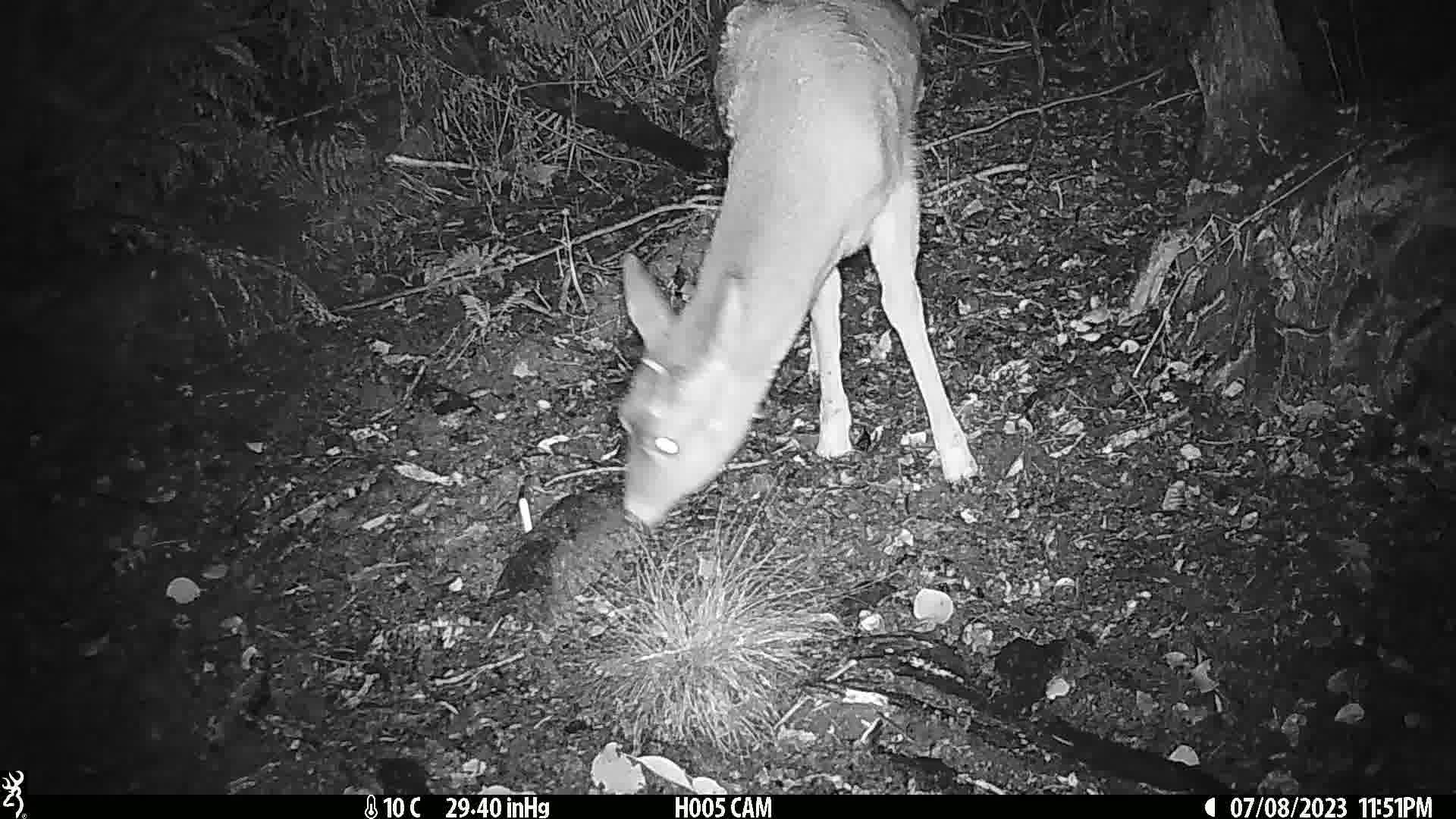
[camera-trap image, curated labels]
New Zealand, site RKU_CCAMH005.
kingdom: Animalia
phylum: Chordata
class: Mammalia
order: Artiodactyla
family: Cervidae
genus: Odocoileus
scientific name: Odocoileus virginianus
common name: white-tailed deer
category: white tailed deer